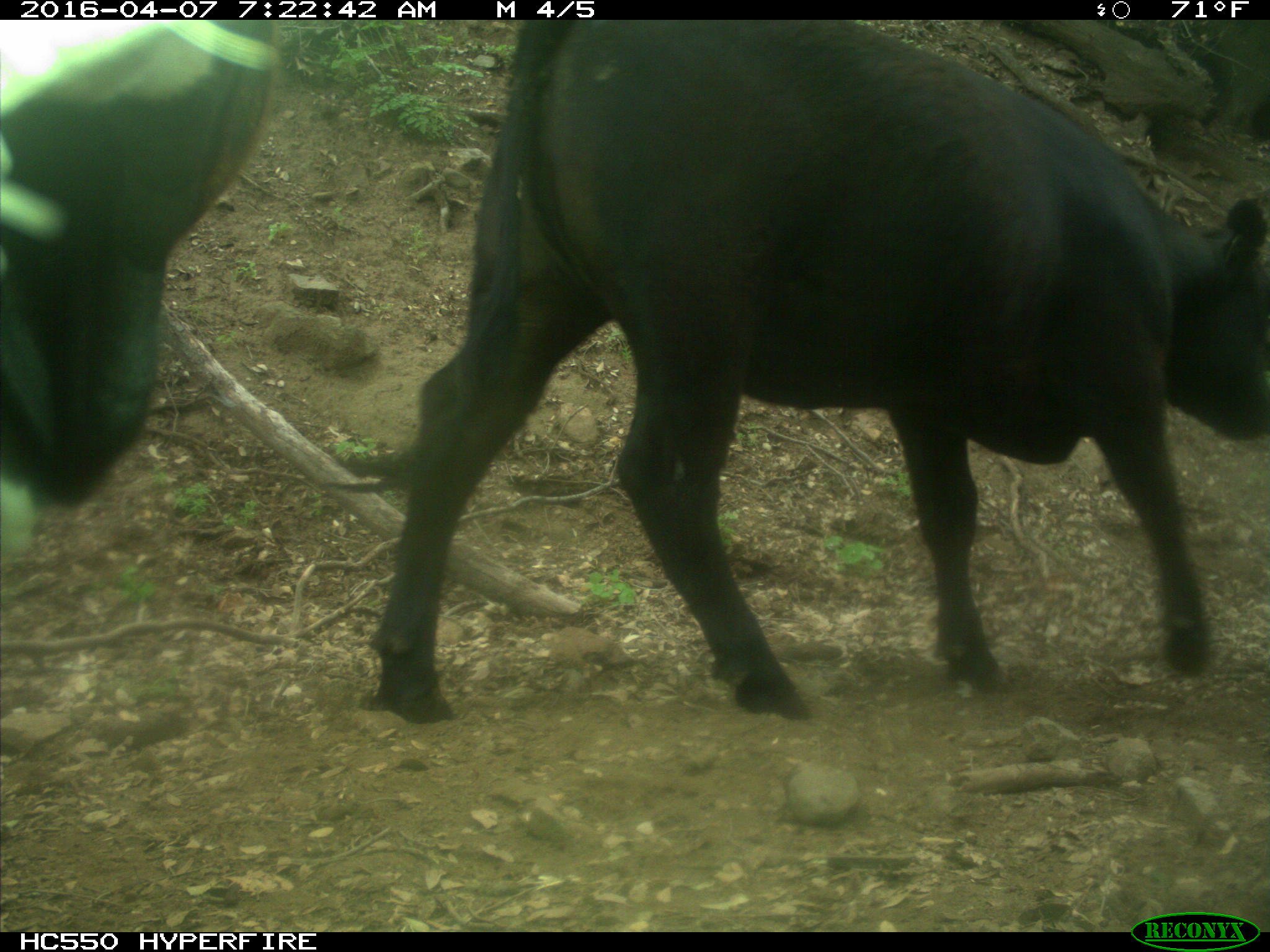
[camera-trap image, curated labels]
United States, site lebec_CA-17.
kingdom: Animalia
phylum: Chordata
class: Mammalia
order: Artiodactyla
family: Bovidae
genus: Bos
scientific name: Bos taurus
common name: domestic cow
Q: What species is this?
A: Bos taurus (domestic cow).